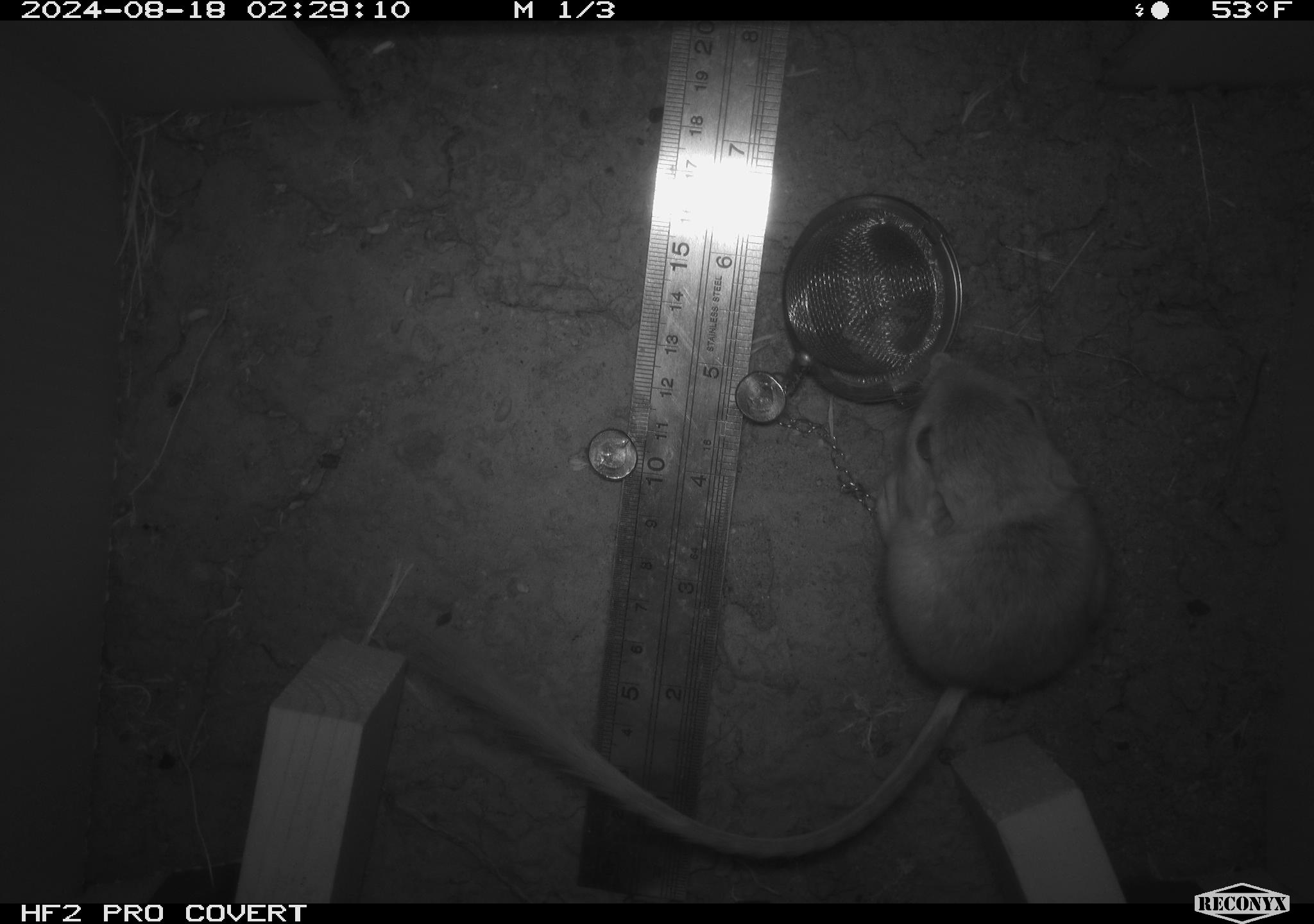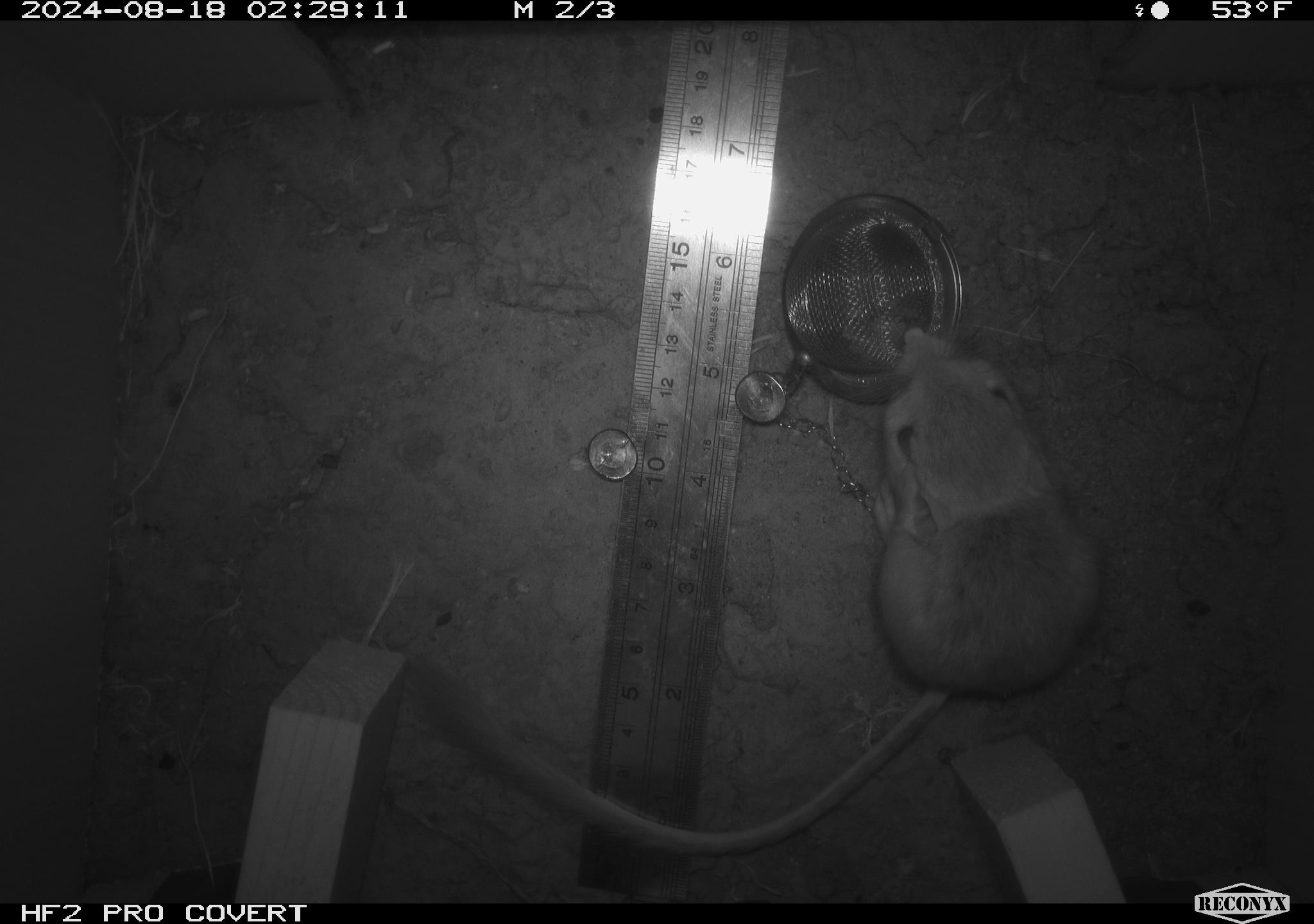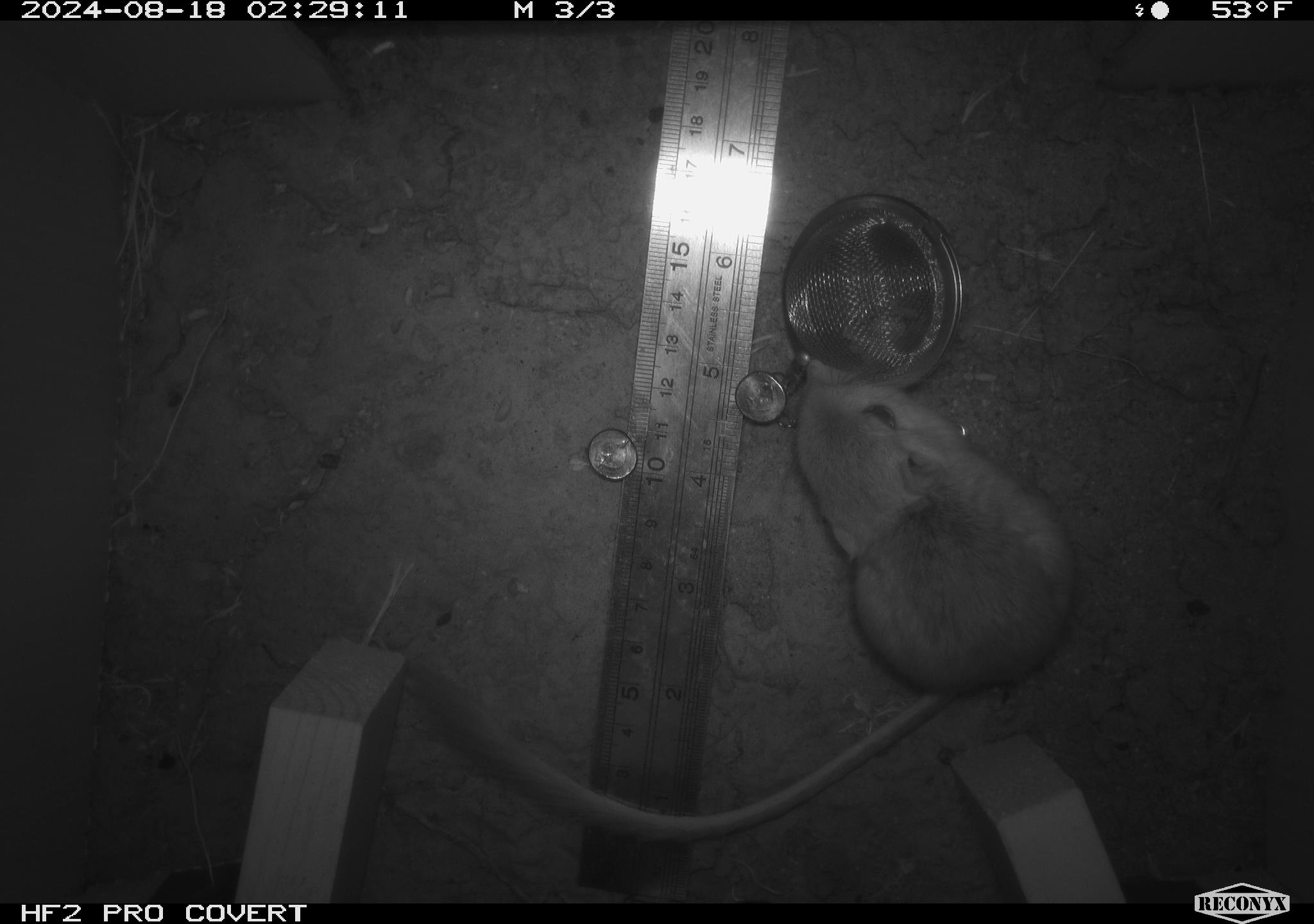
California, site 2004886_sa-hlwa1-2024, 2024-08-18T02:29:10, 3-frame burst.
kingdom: Animalia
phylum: Chordata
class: Mammalia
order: Rodentia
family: Heteromyidae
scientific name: Heteromyidae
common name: kangaroo rats and pocket mice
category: heteromyidae family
Heteromyidae family (kangaroo rats and pocket mice) (Heteromyidae).